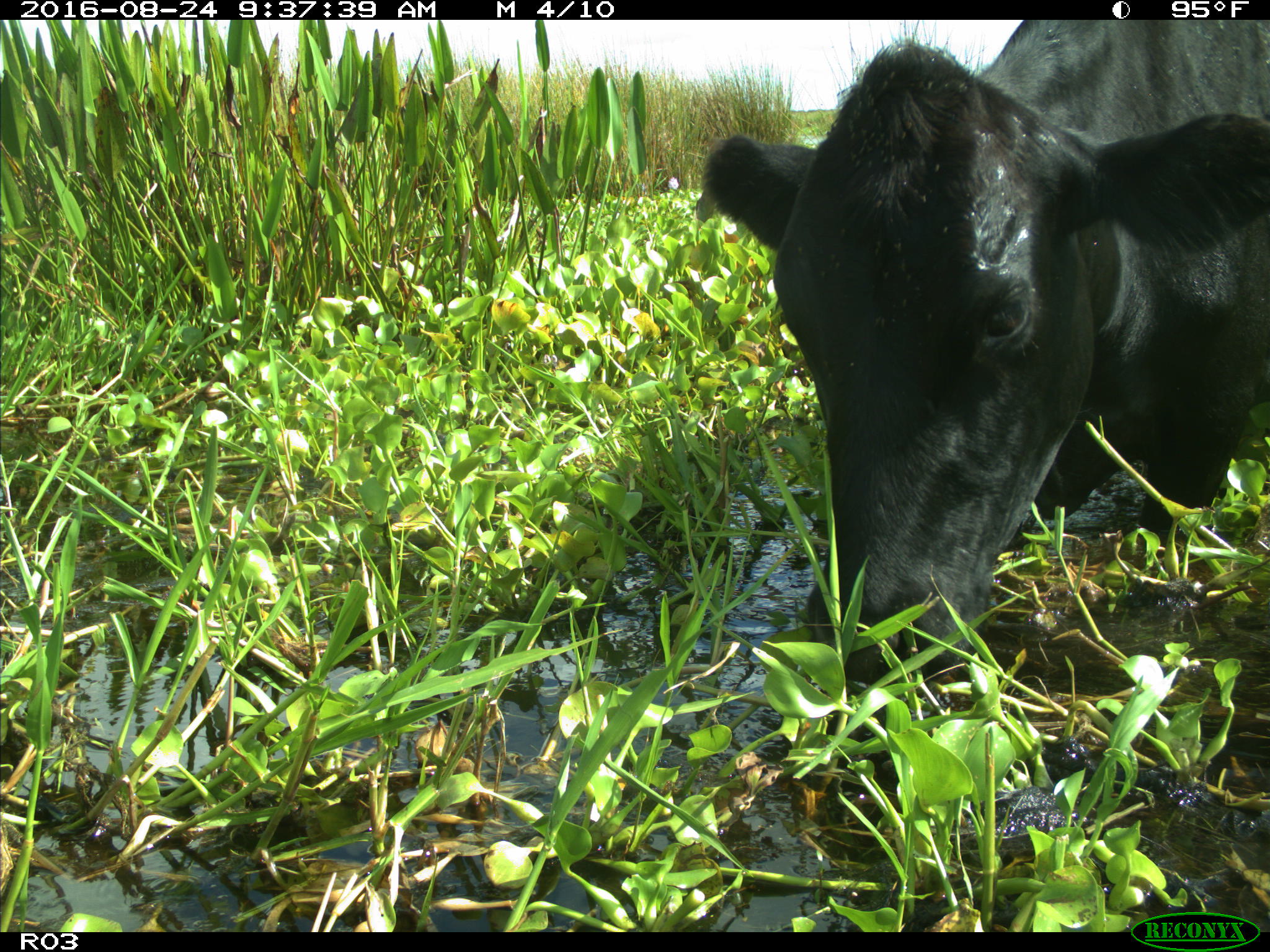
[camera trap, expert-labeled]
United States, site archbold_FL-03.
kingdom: Animalia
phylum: Chordata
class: Mammalia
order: Artiodactyla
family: Bovidae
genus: Bos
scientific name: Bos taurus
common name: domestic cow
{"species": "Bos taurus (domestic cow)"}